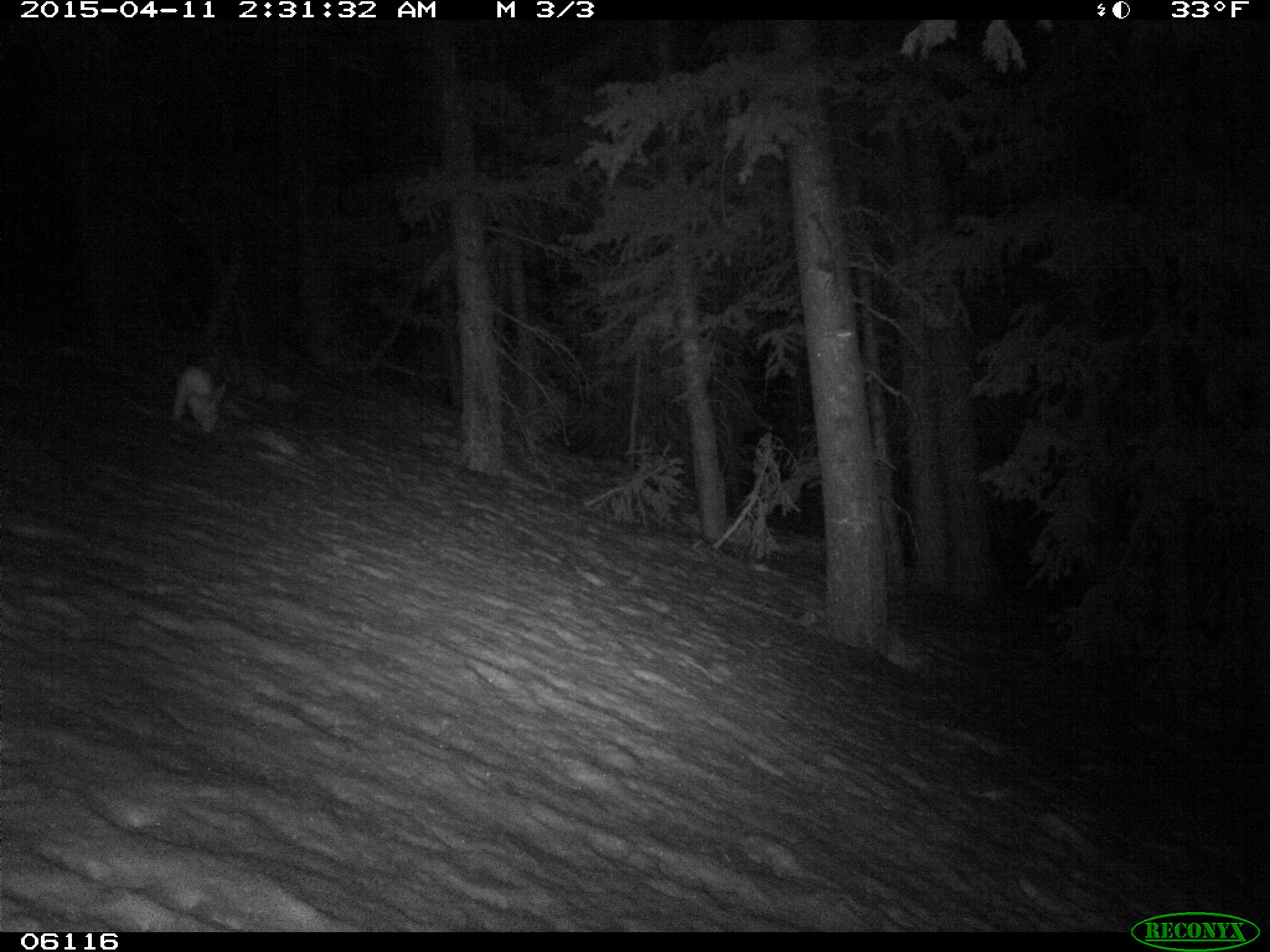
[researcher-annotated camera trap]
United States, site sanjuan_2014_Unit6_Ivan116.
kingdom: Animalia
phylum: Chordata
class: Mammalia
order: Lagomorpha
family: Leporidae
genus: Lepus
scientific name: Lepus americanus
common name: snowshoe hare